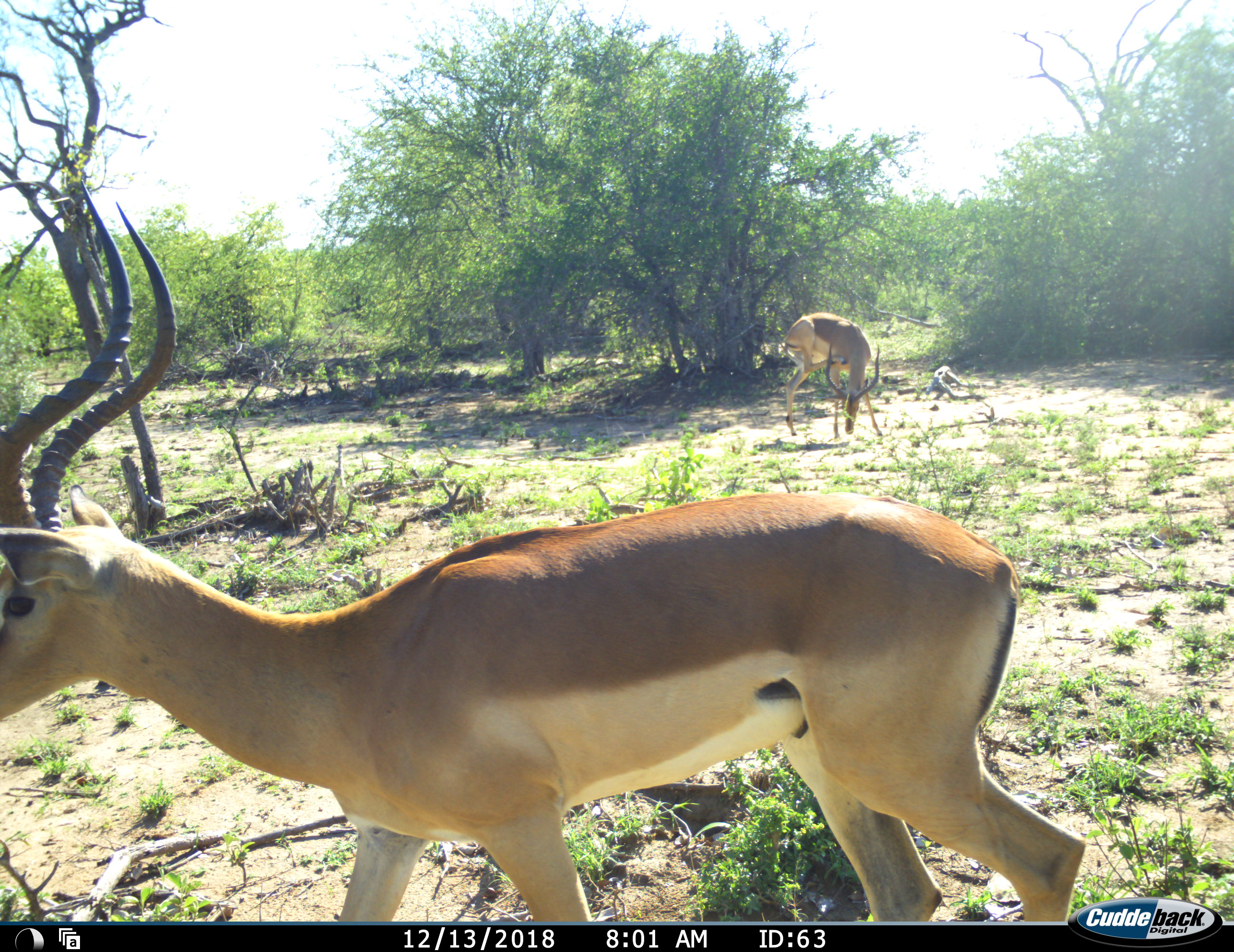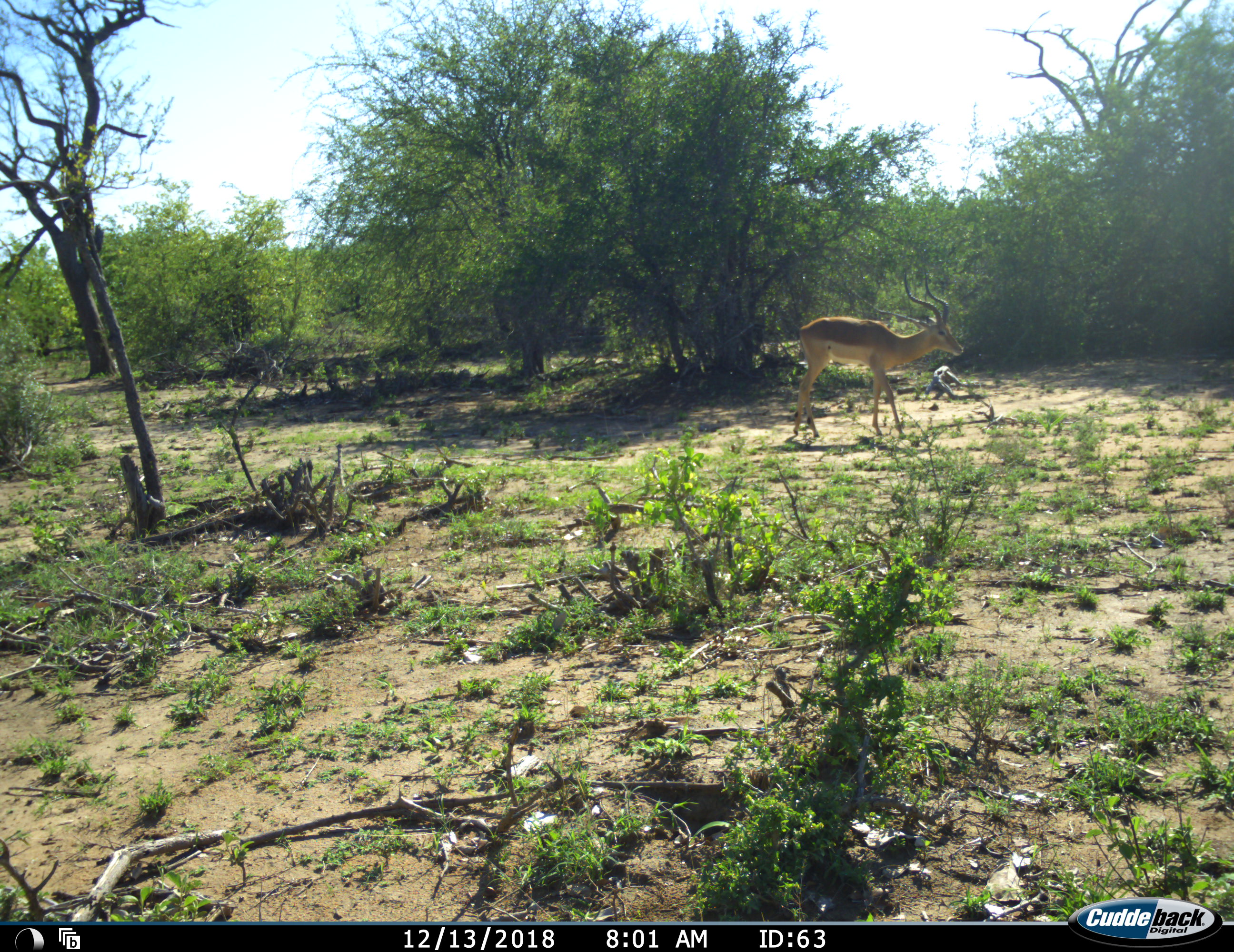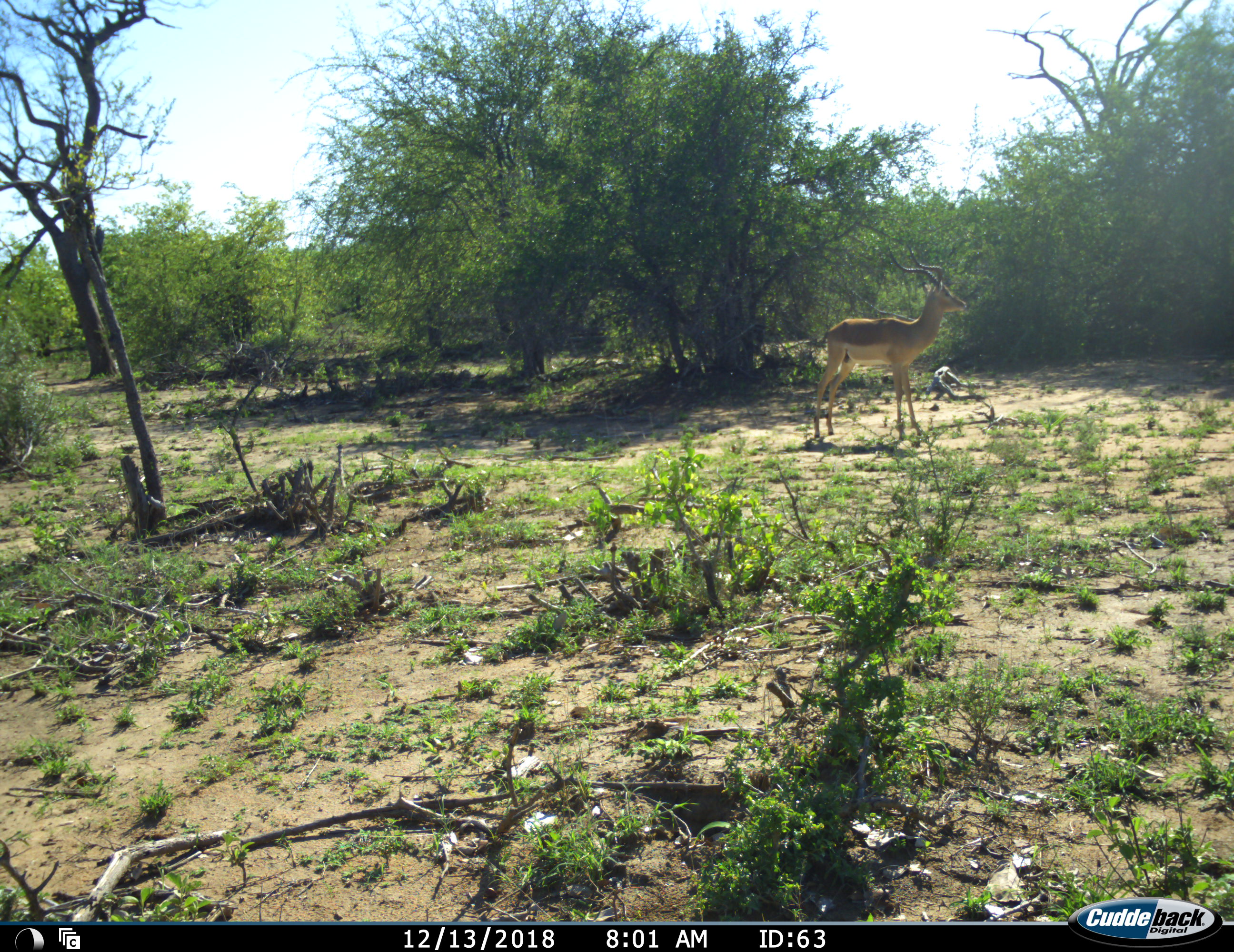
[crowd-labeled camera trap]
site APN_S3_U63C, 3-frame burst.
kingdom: Animalia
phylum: Chordata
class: Mammalia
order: Artiodactyla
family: Bovidae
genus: Aepyceros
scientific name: Aepyceros melampus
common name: impala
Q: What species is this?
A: Impala (Aepyceros melampus).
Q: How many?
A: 2.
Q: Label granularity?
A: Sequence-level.